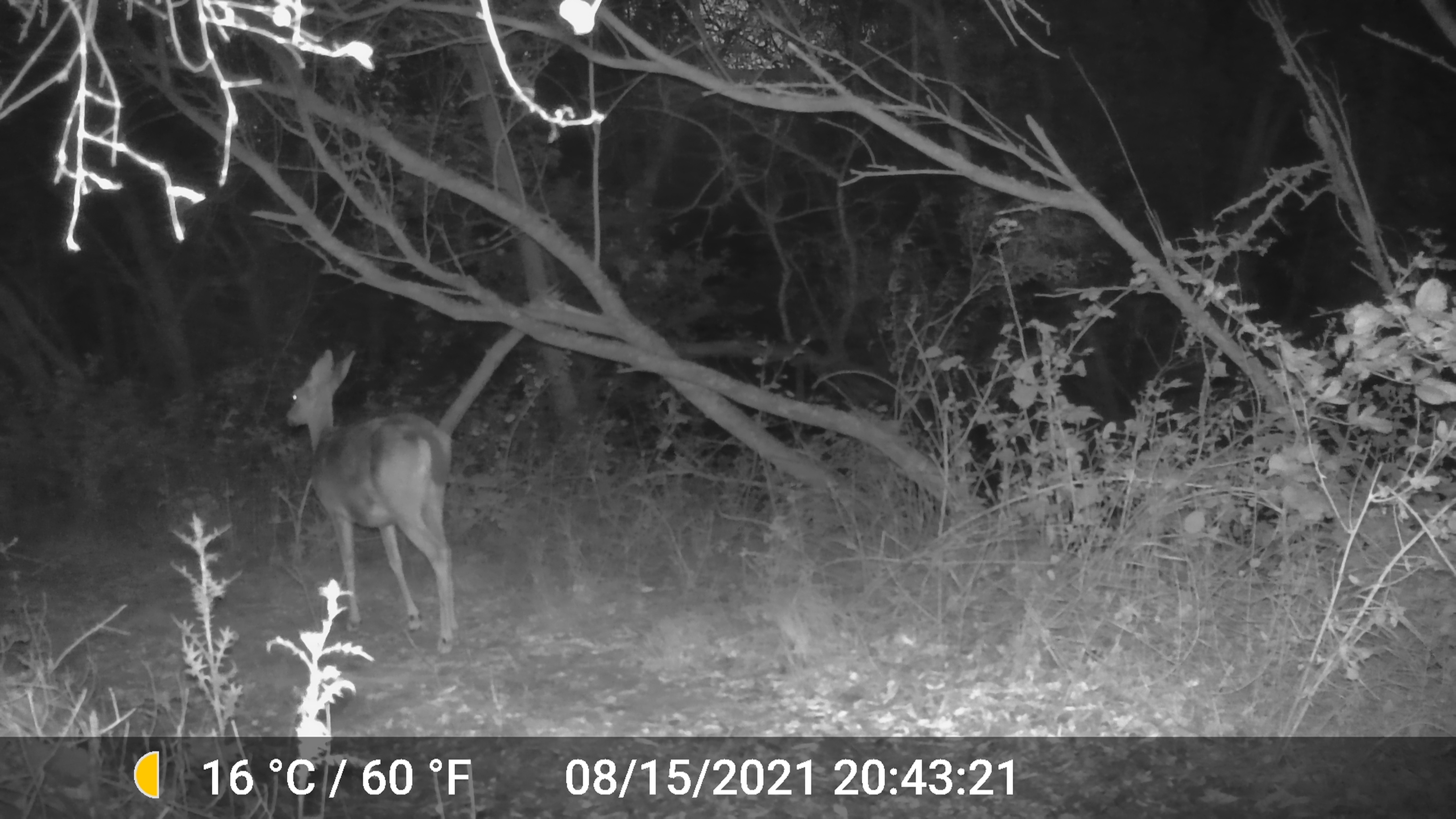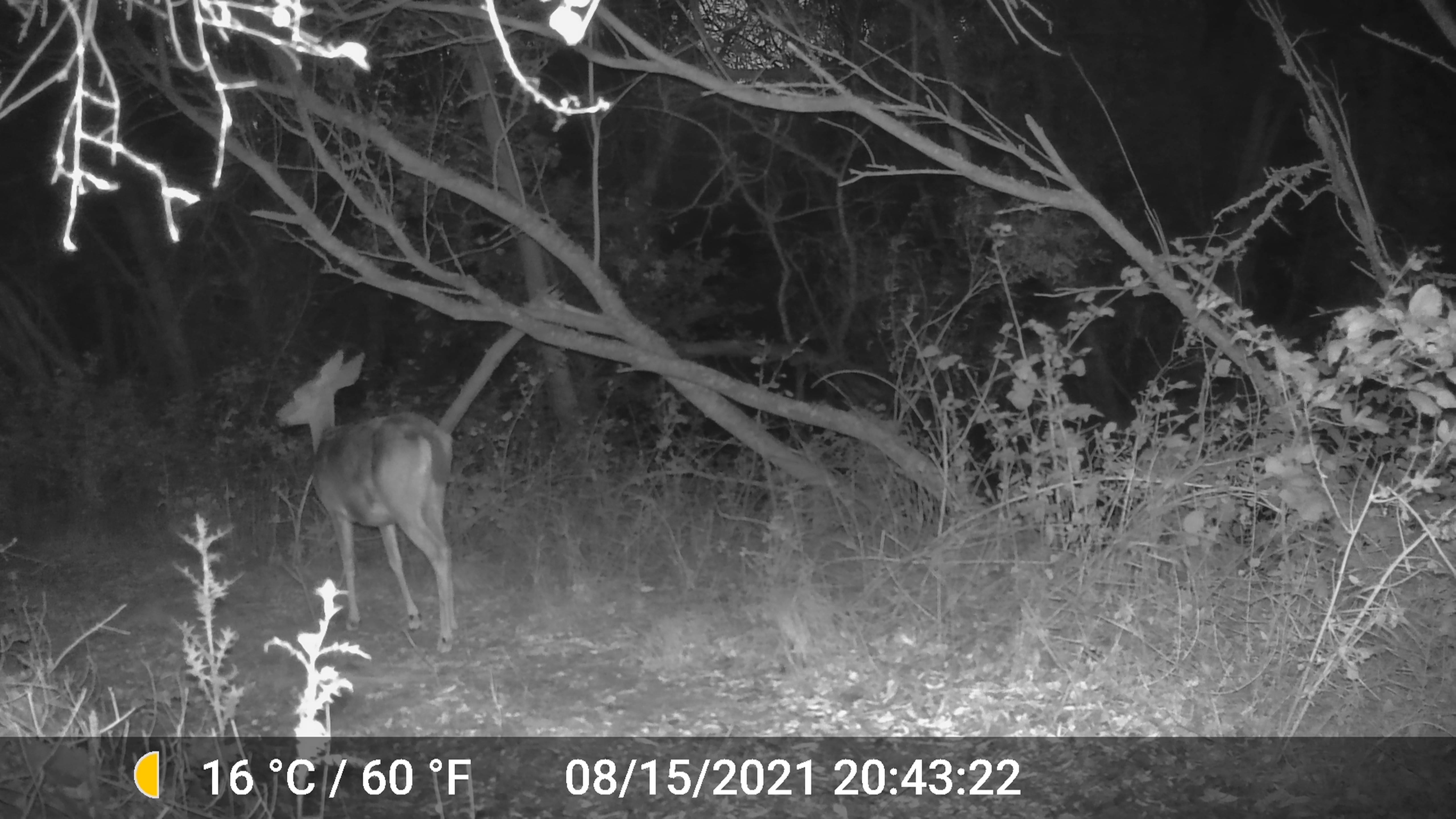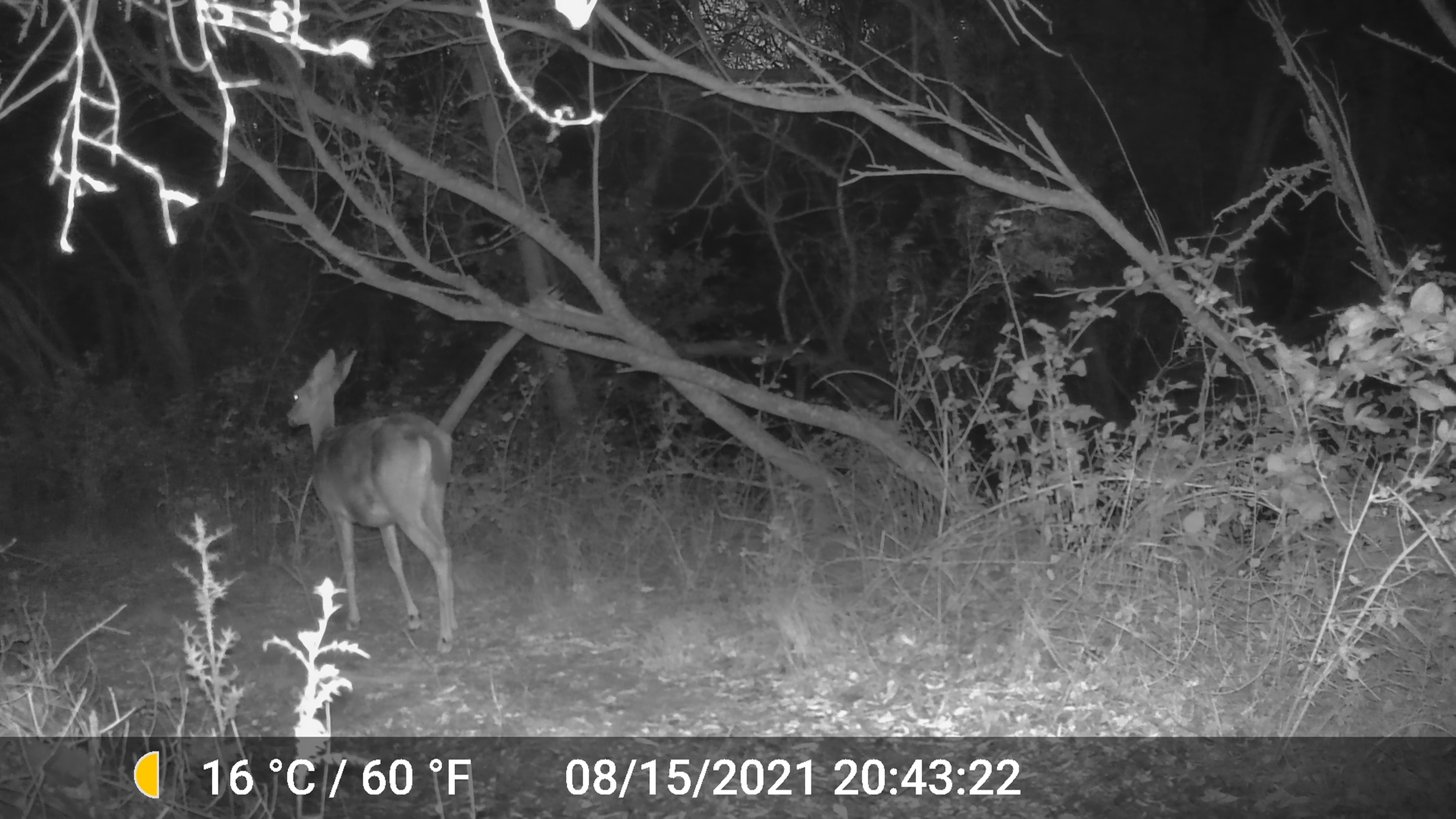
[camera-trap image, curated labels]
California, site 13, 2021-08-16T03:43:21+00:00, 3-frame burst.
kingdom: Animalia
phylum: Chordata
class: Mammalia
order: Artiodactyla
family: Cervidae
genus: Odocoileus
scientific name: Odocoileus hemionus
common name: mule deer